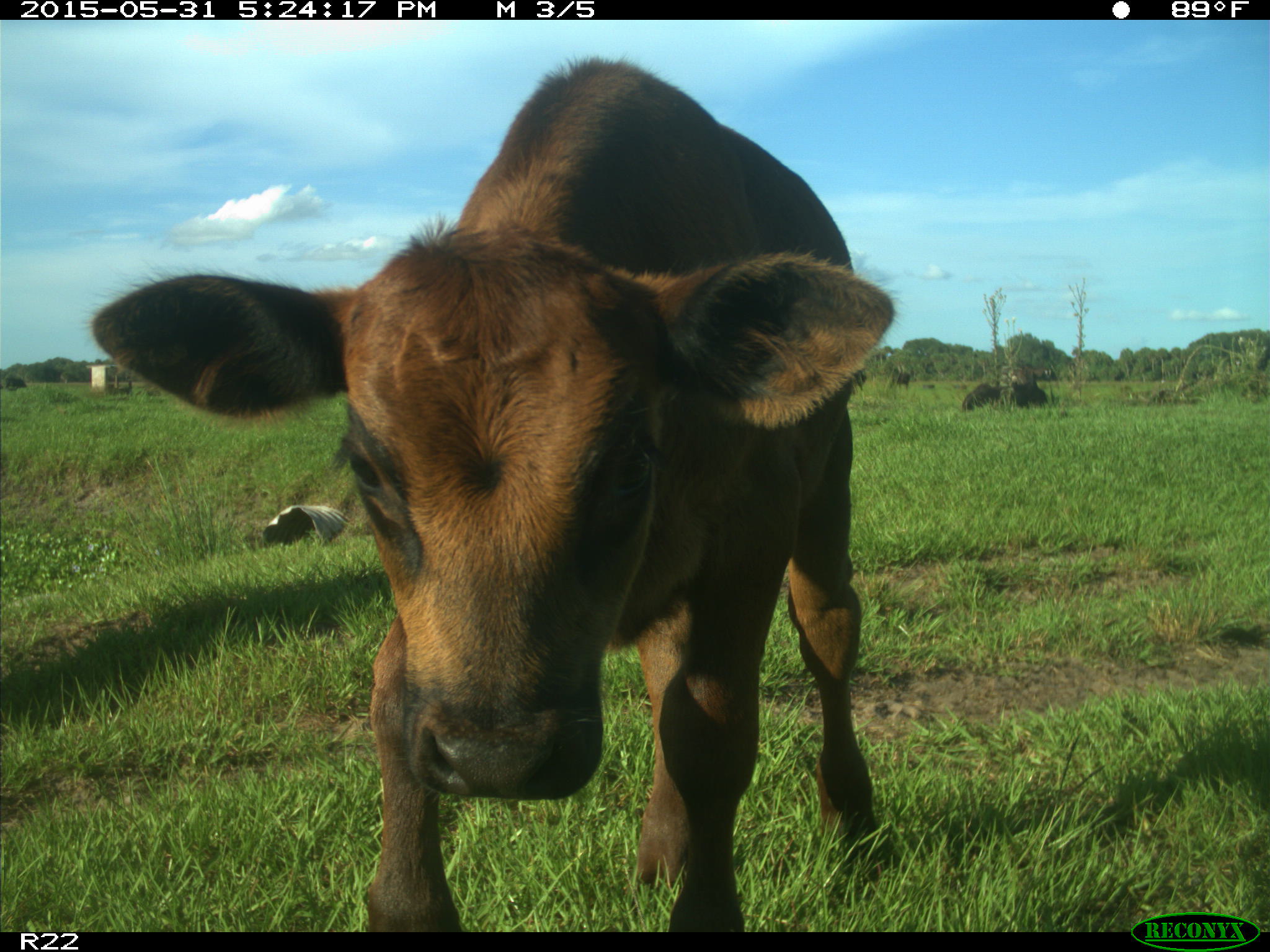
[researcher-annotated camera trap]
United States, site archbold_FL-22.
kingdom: Animalia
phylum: Chordata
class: Mammalia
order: Artiodactyla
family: Bovidae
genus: Bos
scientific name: Bos taurus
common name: domestic cow